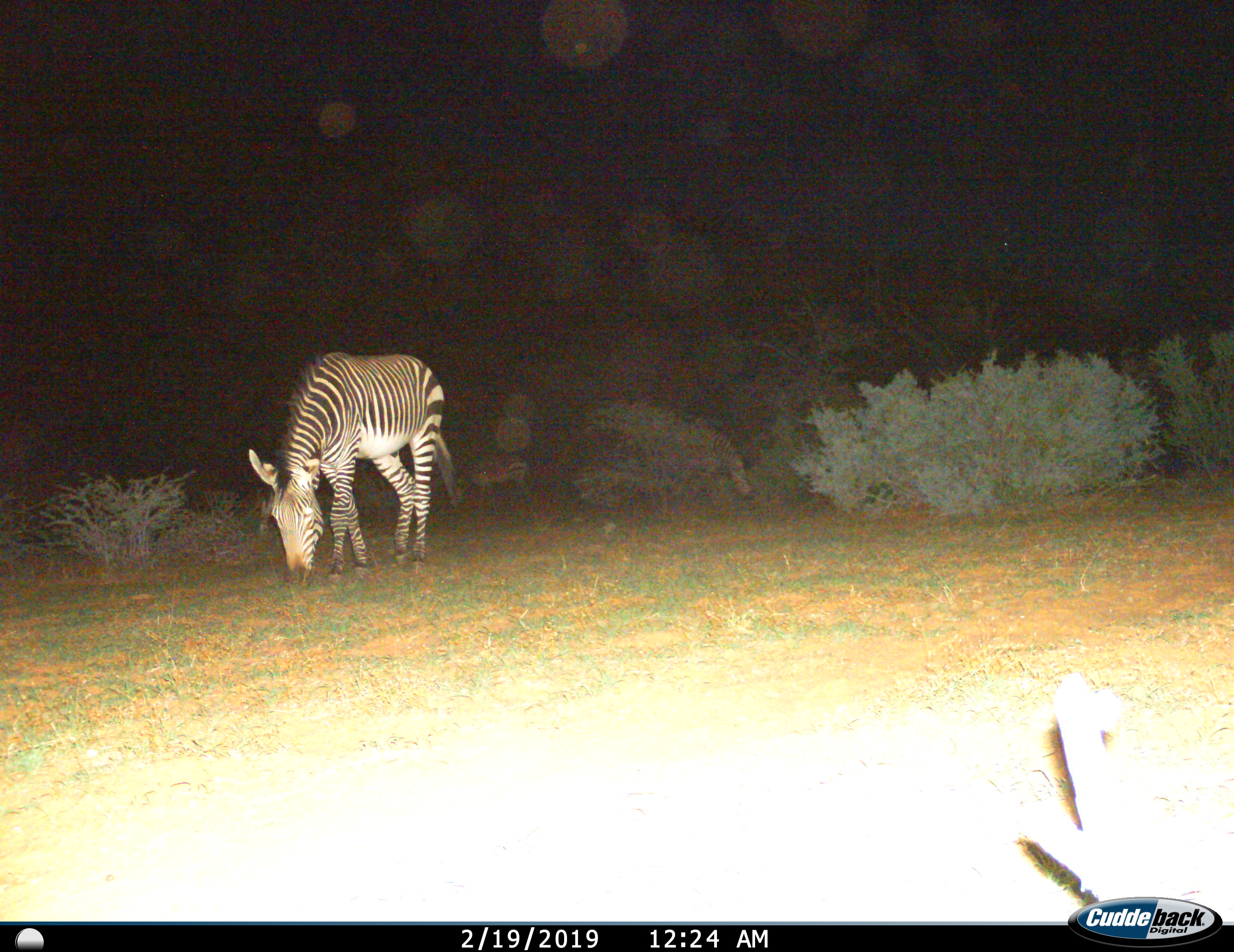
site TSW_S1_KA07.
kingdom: Animalia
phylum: Chordata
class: Mammalia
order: Perissodactyla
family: Equidae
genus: Equus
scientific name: Equus quagga burchellii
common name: burchell's zebra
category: zebraburchells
Zebraburchells (burchell's zebra) (Equus quagga burchellii), count 1. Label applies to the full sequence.